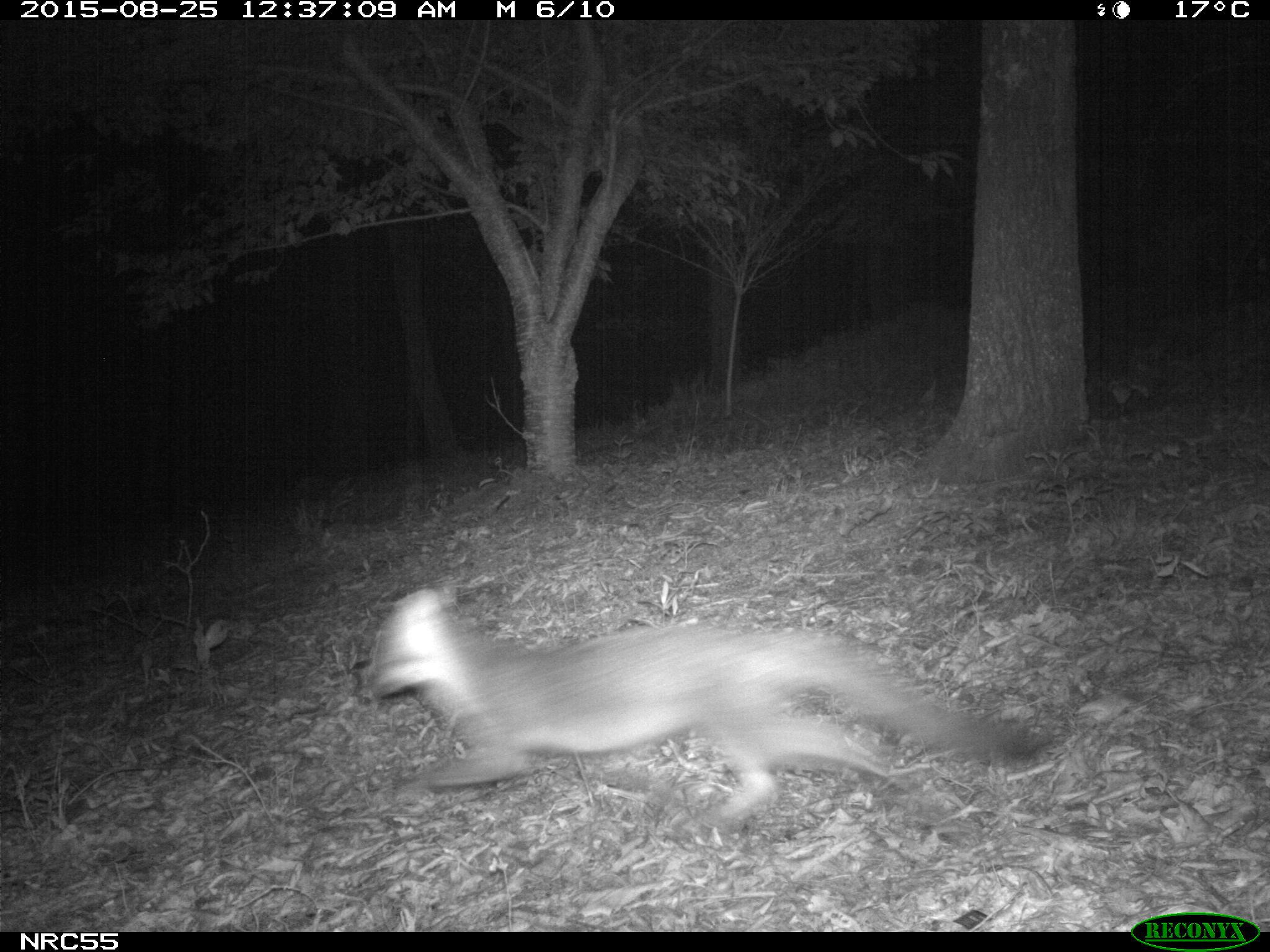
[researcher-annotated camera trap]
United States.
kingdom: Animalia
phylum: Chordata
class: Mammalia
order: Carnivora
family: Canidae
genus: Urocyon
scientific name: Urocyon cinereoargenteus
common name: gray fox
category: Grey Fox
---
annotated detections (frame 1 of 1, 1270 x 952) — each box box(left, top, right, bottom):
Grey Fox: box(352, 579, 1062, 833)